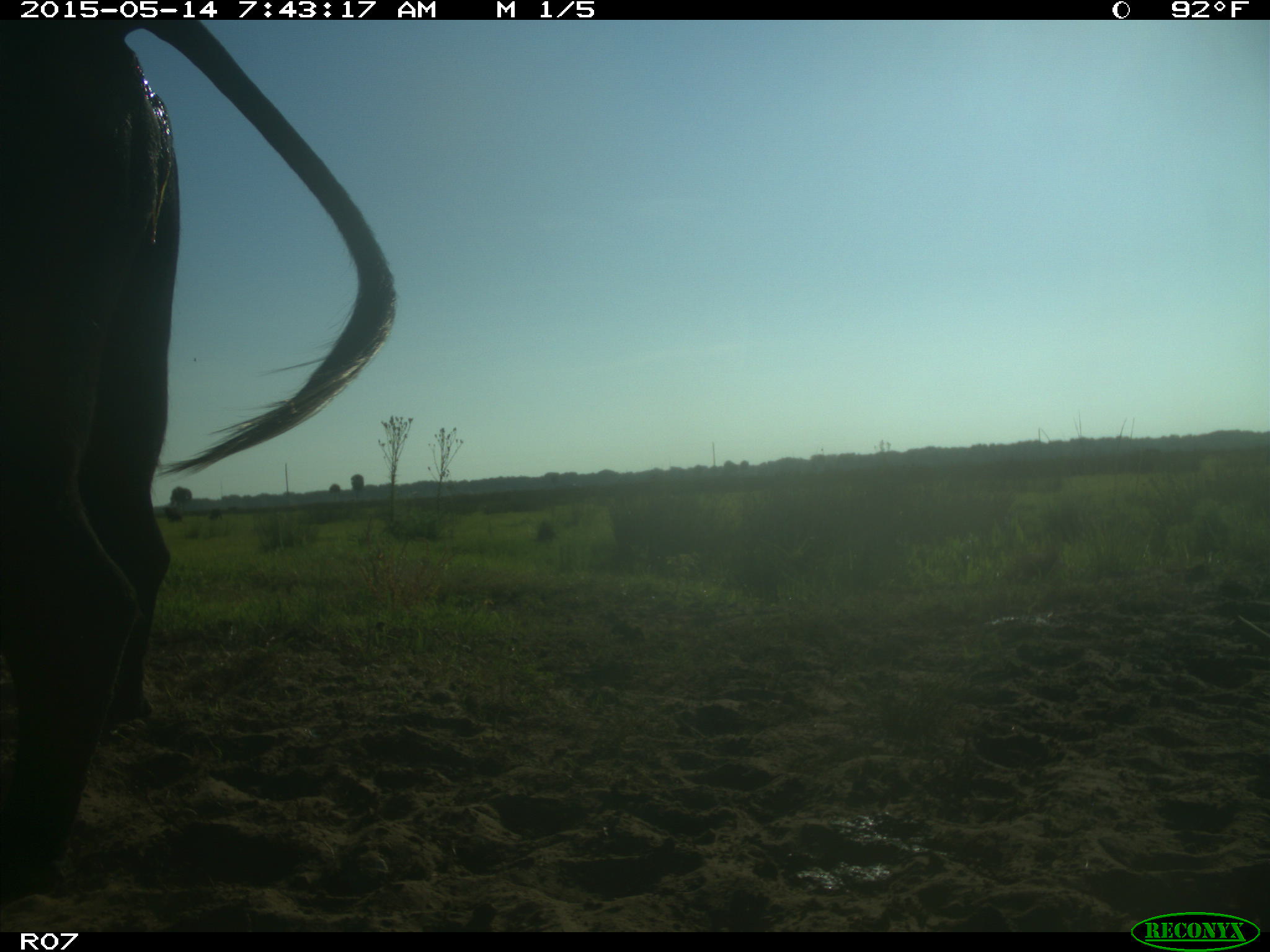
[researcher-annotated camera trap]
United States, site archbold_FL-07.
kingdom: Animalia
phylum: Chordata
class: Mammalia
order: Artiodactyla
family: Bovidae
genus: Bos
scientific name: Bos taurus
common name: domestic cow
Bos taurus (domestic cow).